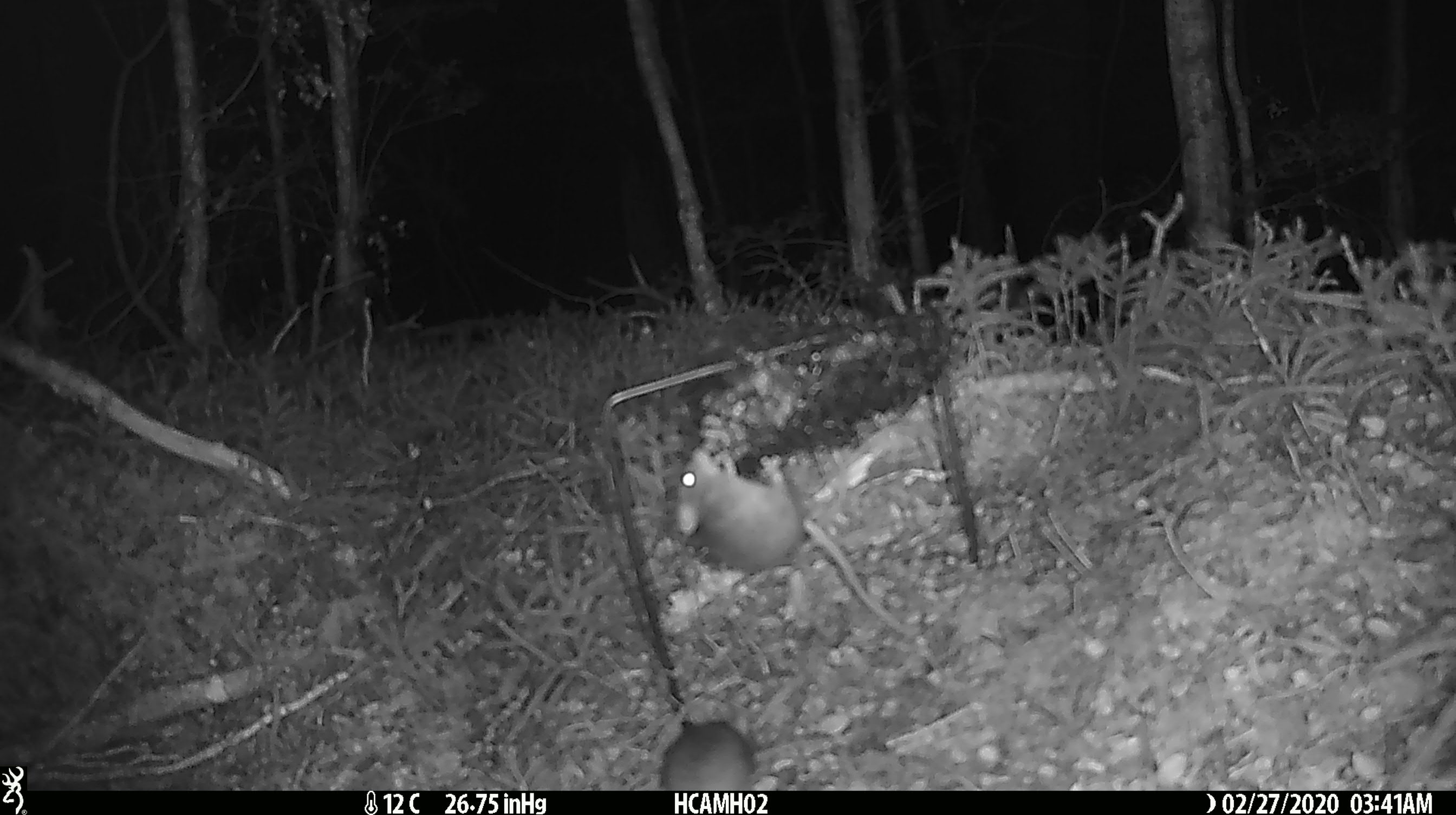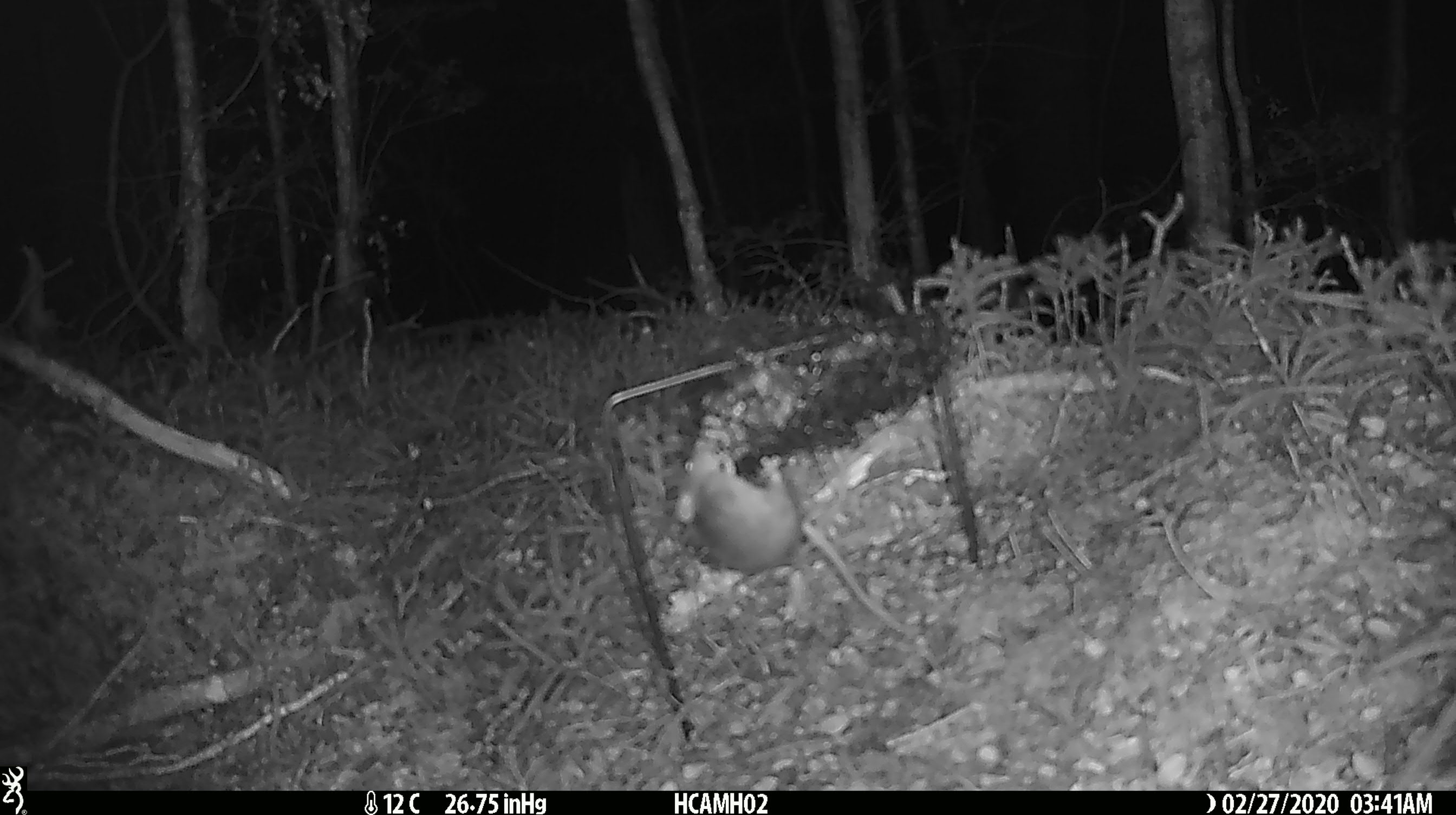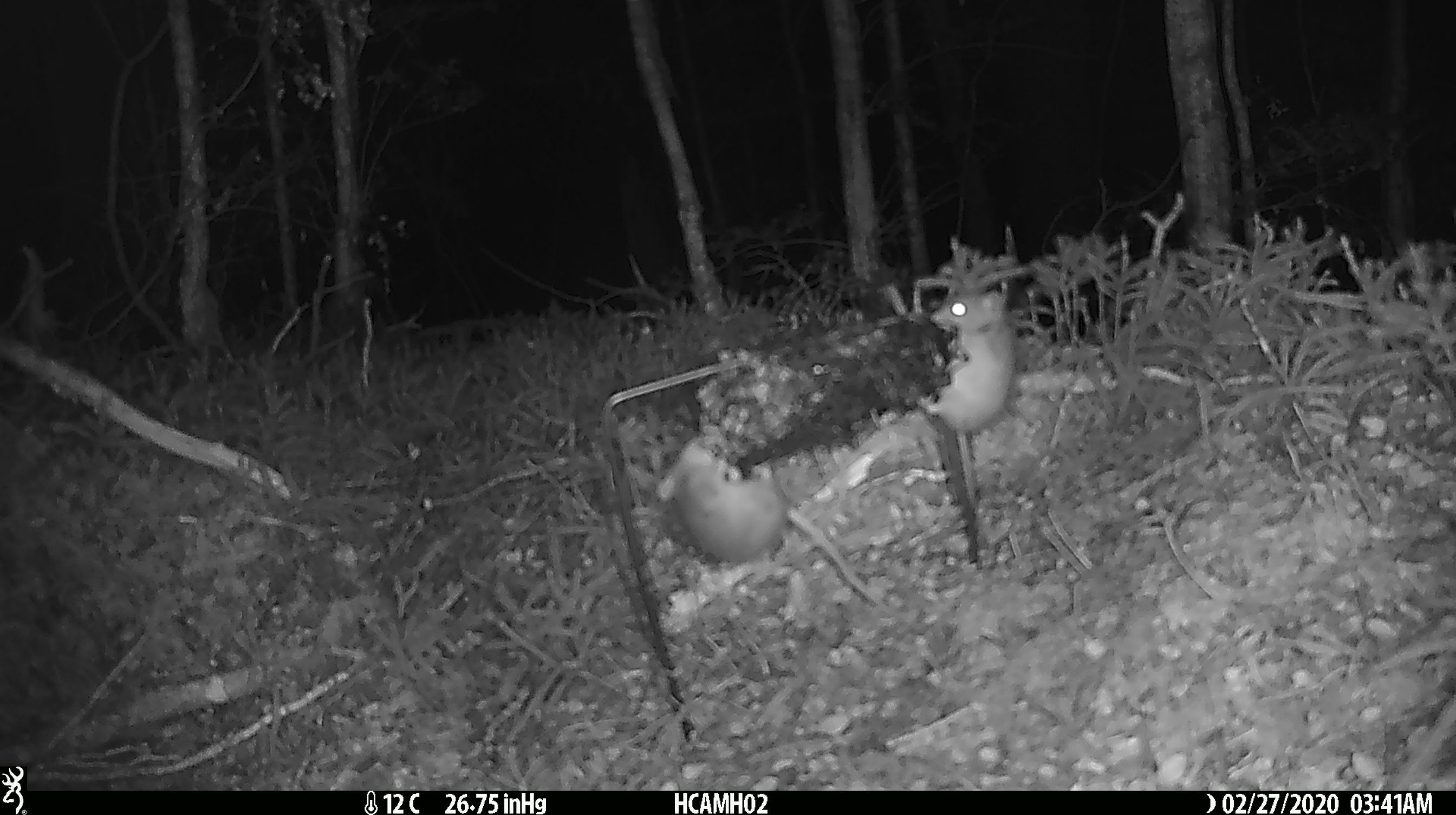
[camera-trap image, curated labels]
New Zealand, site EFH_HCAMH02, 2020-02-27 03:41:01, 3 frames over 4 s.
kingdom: Animalia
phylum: Chordata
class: Mammalia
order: Rodentia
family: Muridae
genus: Mus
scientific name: Mus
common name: mouse